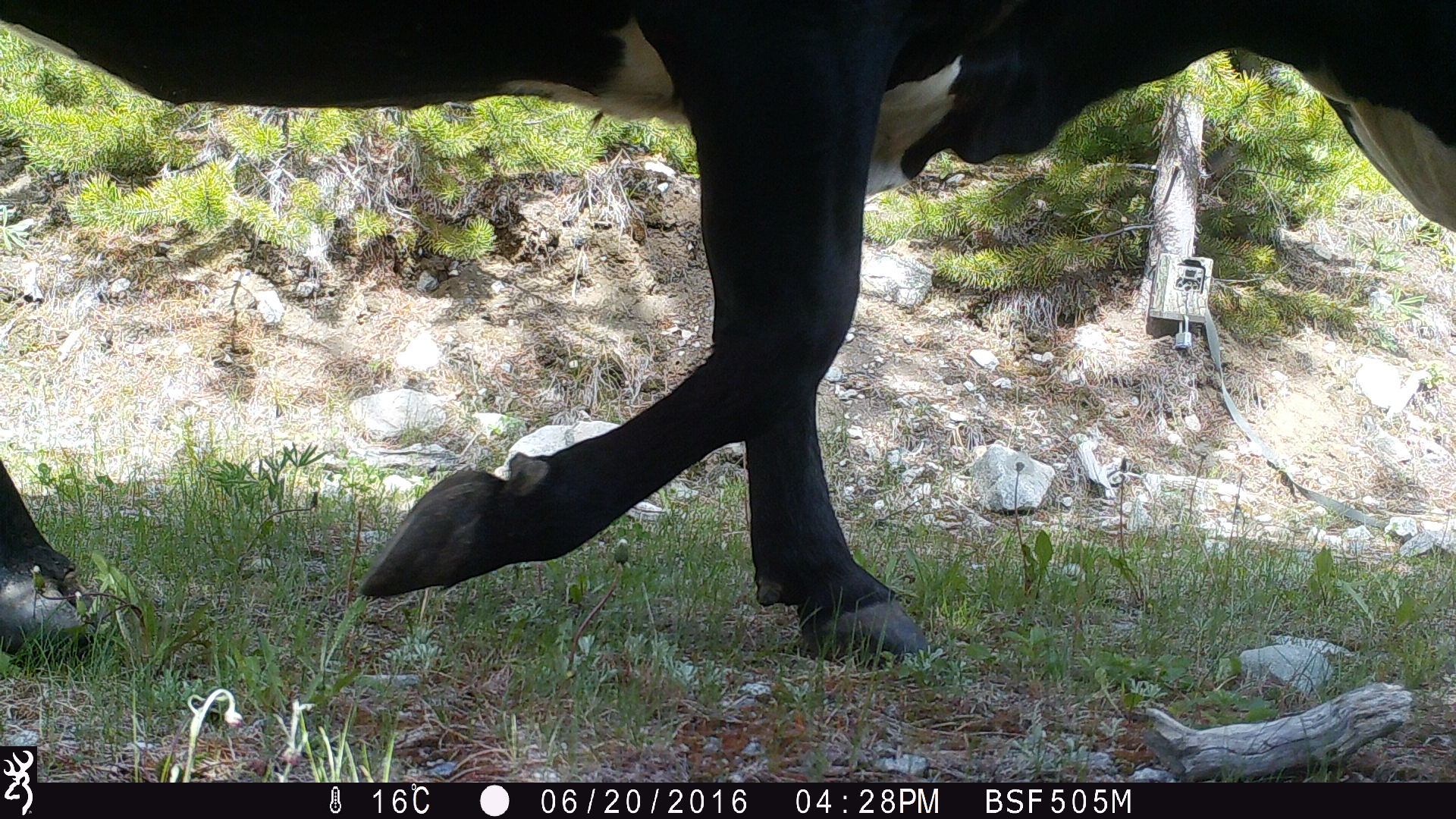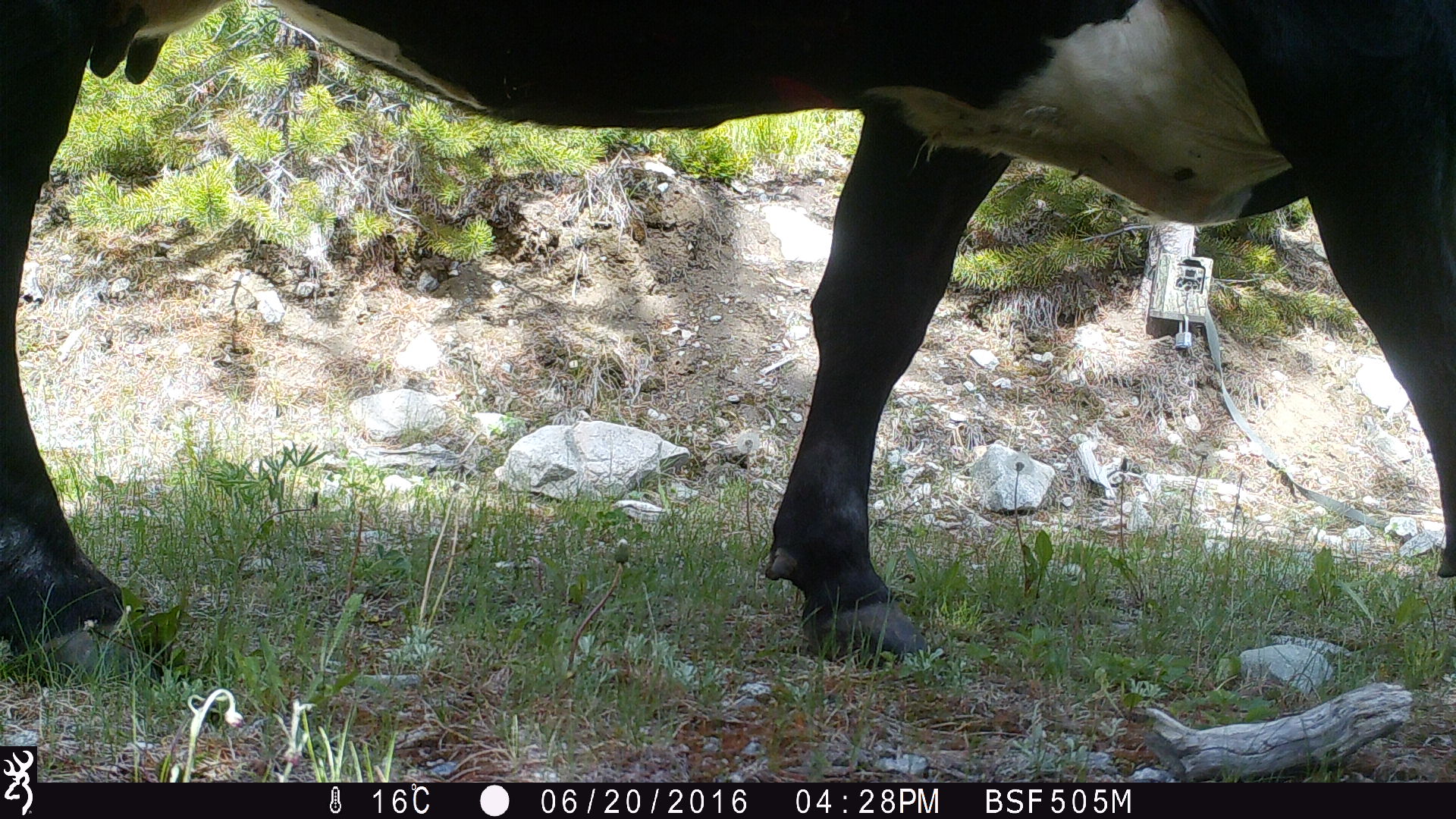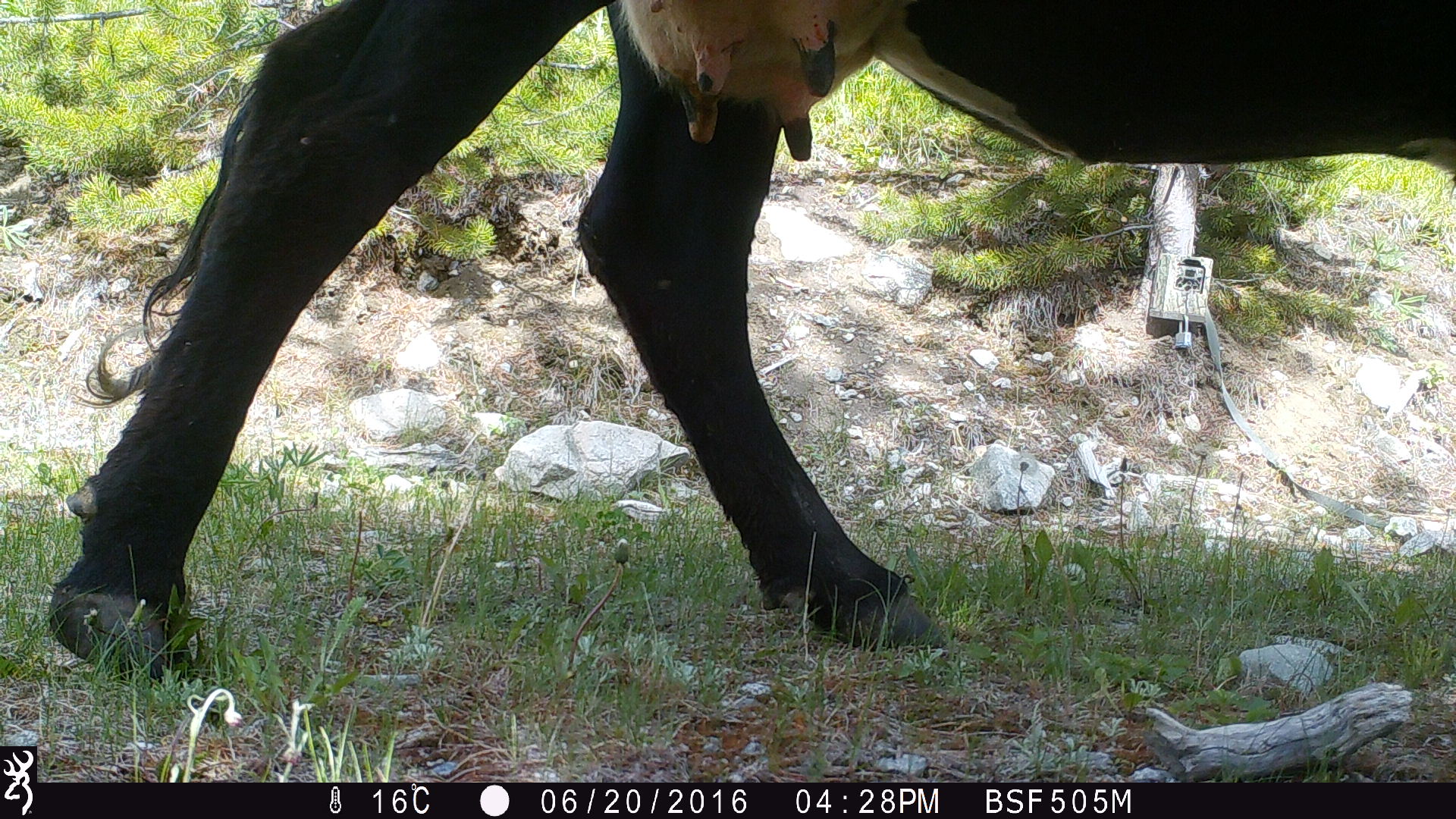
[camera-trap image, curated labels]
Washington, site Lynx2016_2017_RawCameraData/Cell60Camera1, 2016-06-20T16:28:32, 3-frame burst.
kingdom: Animalia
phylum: Chordata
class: Mammalia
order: Artiodactyla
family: Bovidae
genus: Bos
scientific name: Bos taurus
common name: domestic cattle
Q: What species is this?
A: Domestic cattle (Bos taurus).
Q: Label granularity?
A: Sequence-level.